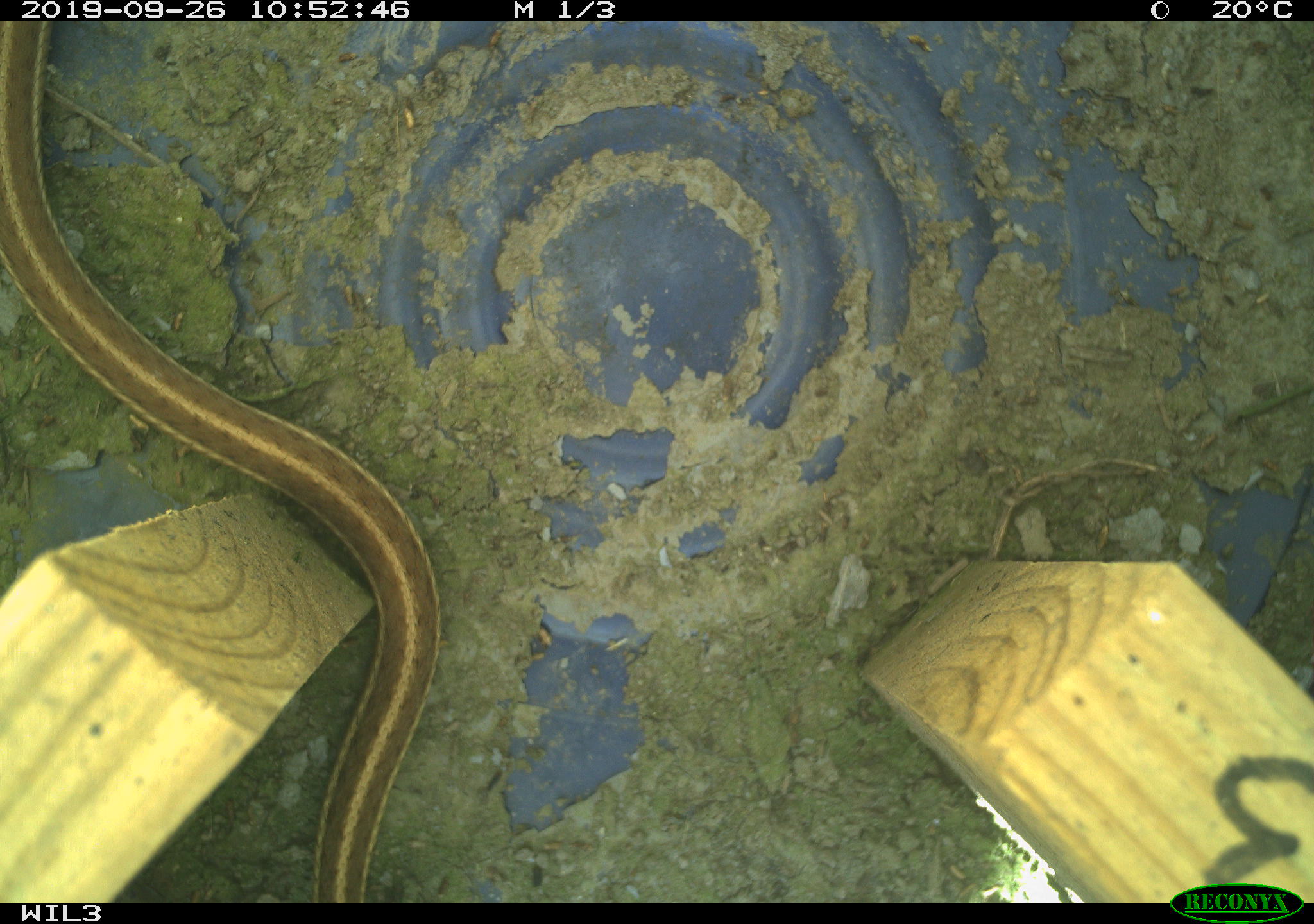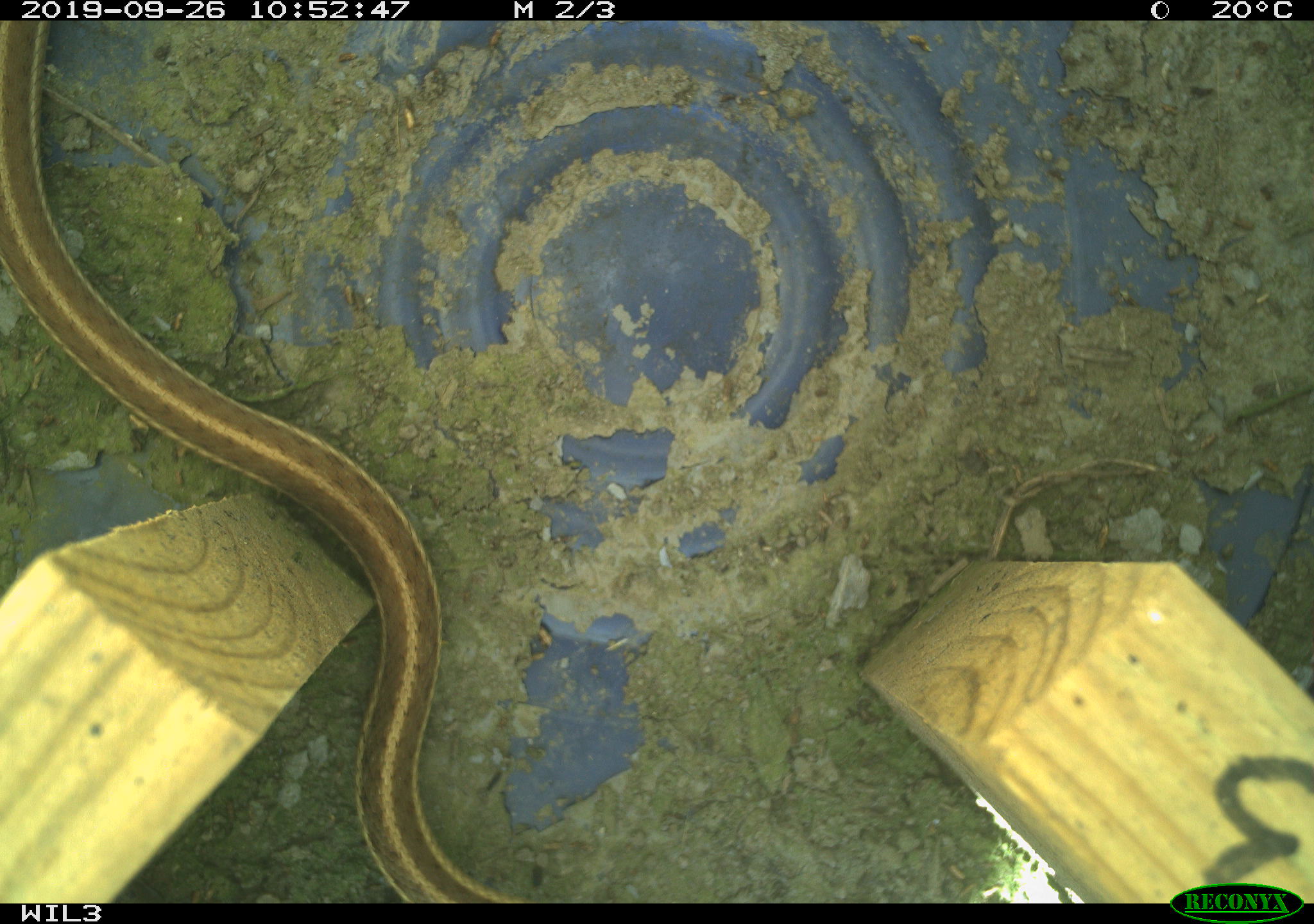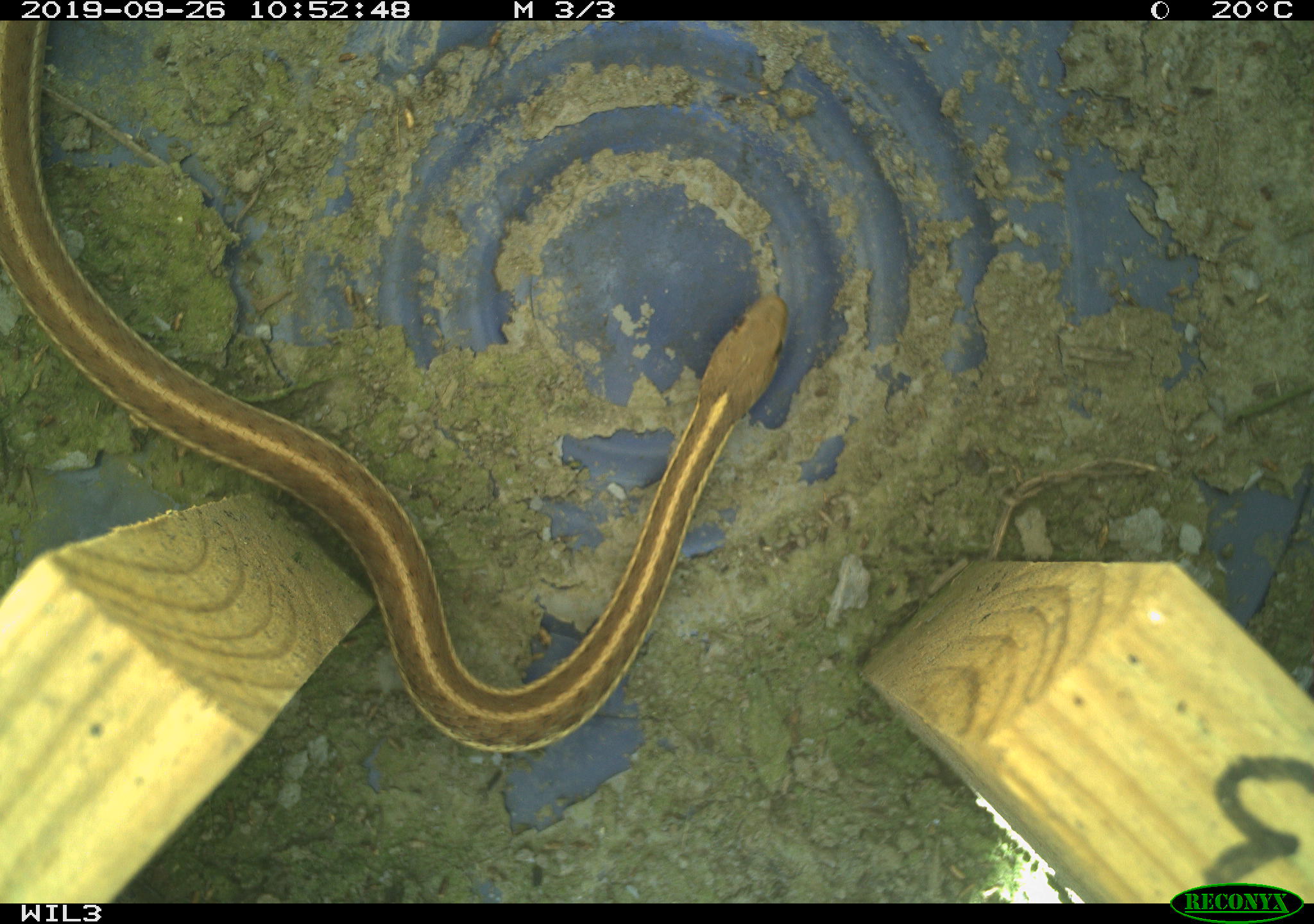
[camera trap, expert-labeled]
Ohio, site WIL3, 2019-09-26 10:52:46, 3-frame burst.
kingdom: Animalia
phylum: Chordata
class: Reptilia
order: Squamata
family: Colubridae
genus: Thamnophis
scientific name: Thamnophis sirtalis sirtalis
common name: eastern gartersnake